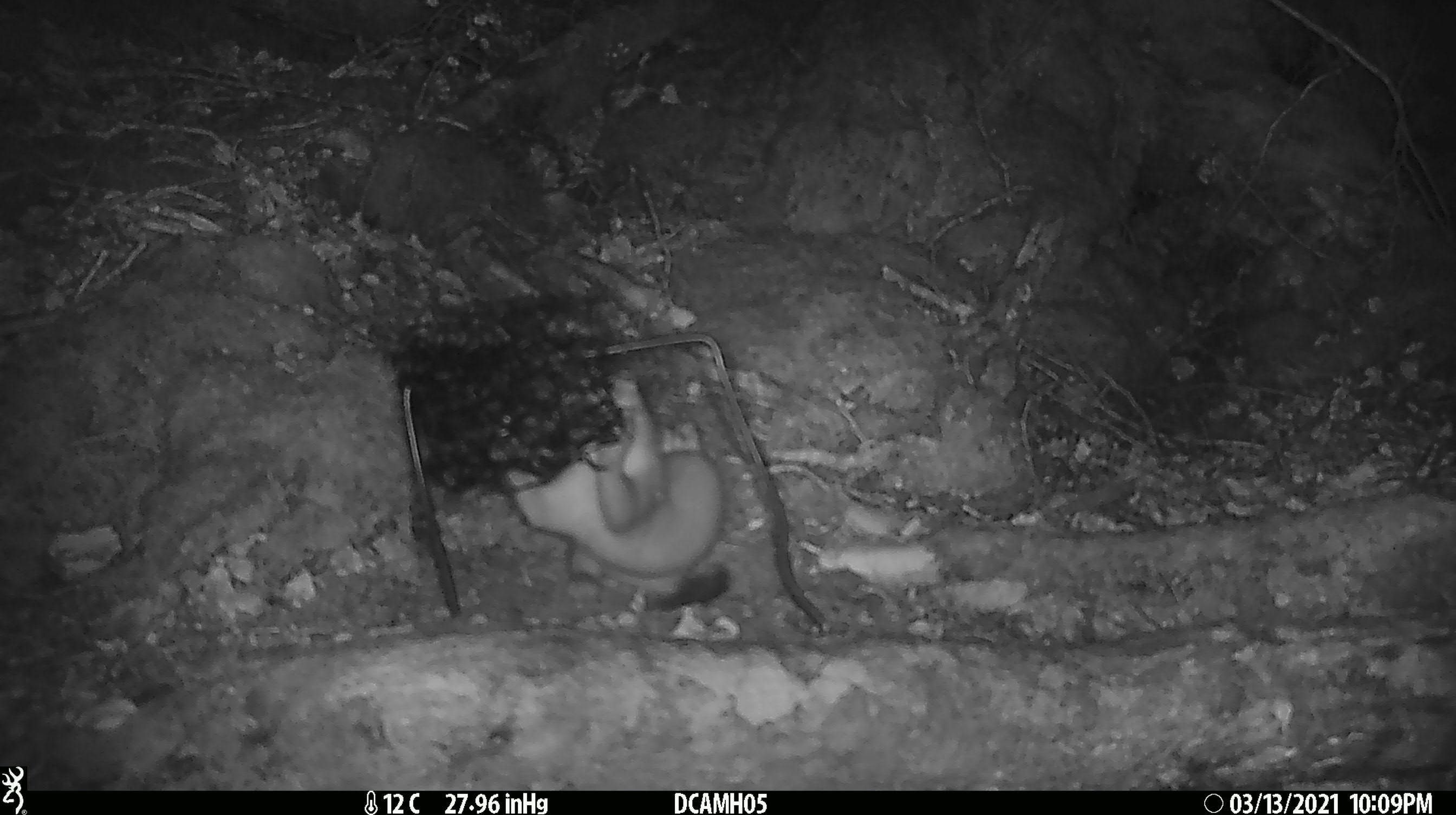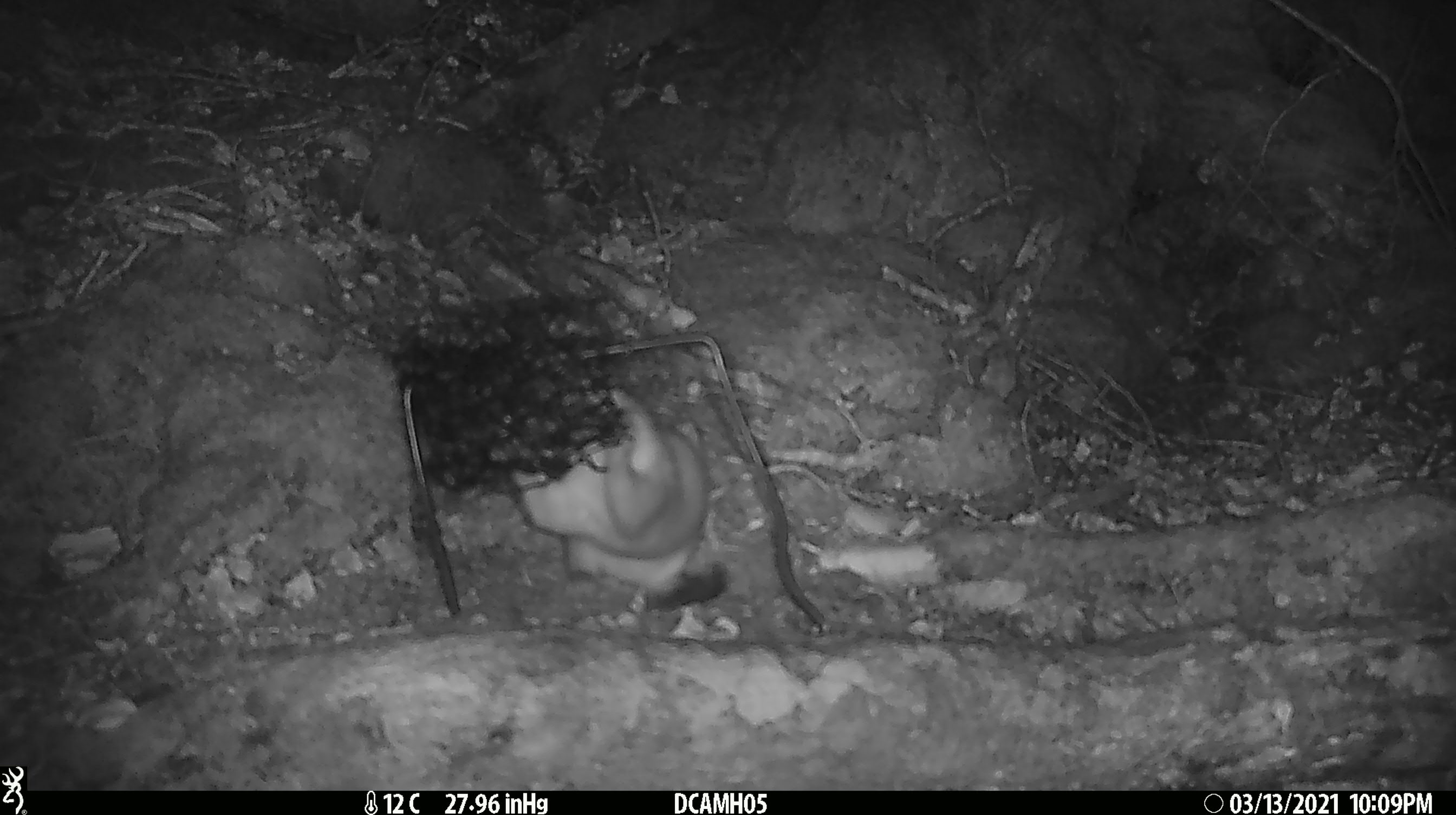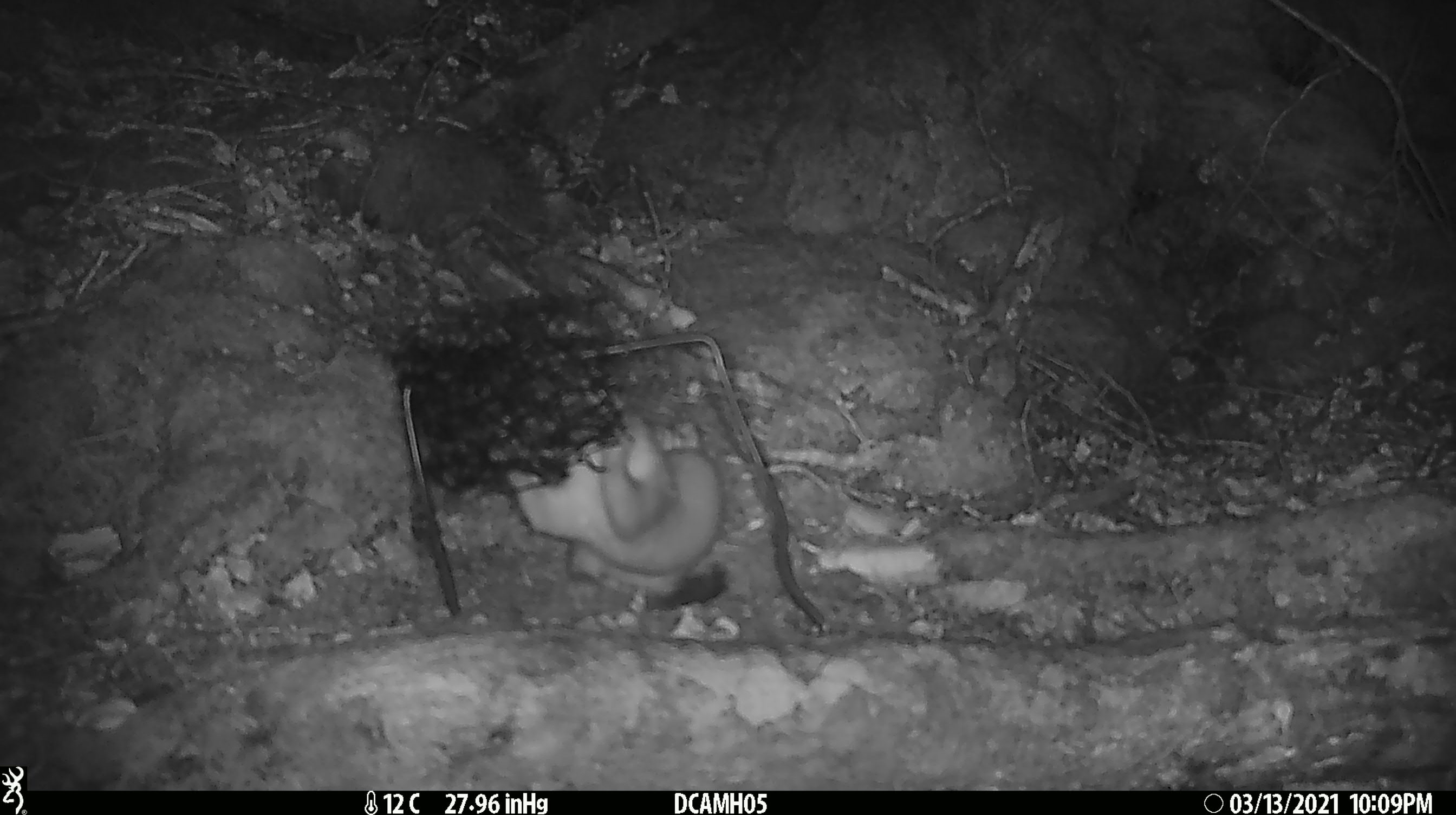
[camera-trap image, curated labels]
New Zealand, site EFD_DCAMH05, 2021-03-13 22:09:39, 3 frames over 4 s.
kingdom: Animalia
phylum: Chordata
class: Mammalia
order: Carnivora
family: Mustelidae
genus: Mustela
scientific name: Mustela erminea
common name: stoat